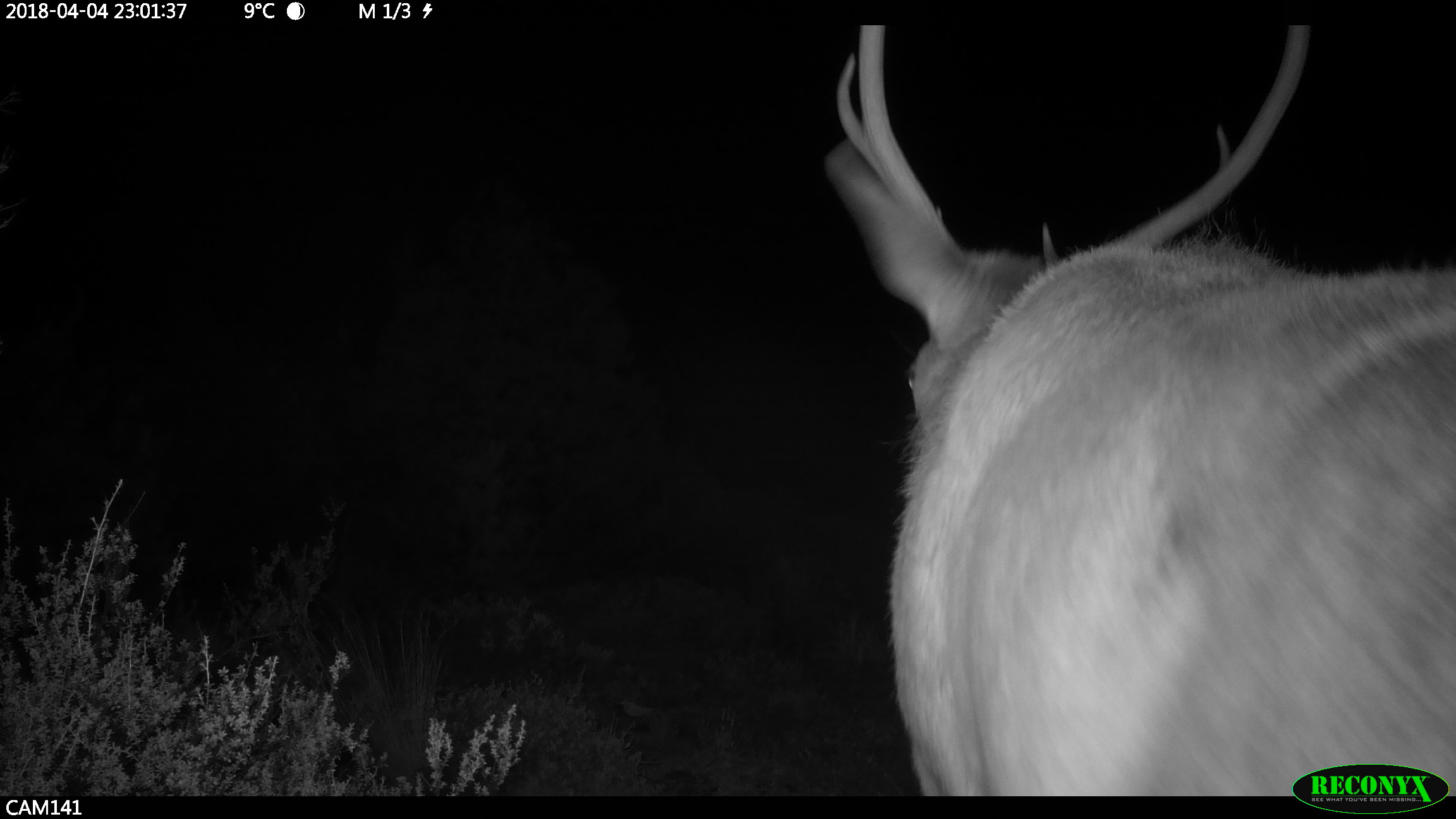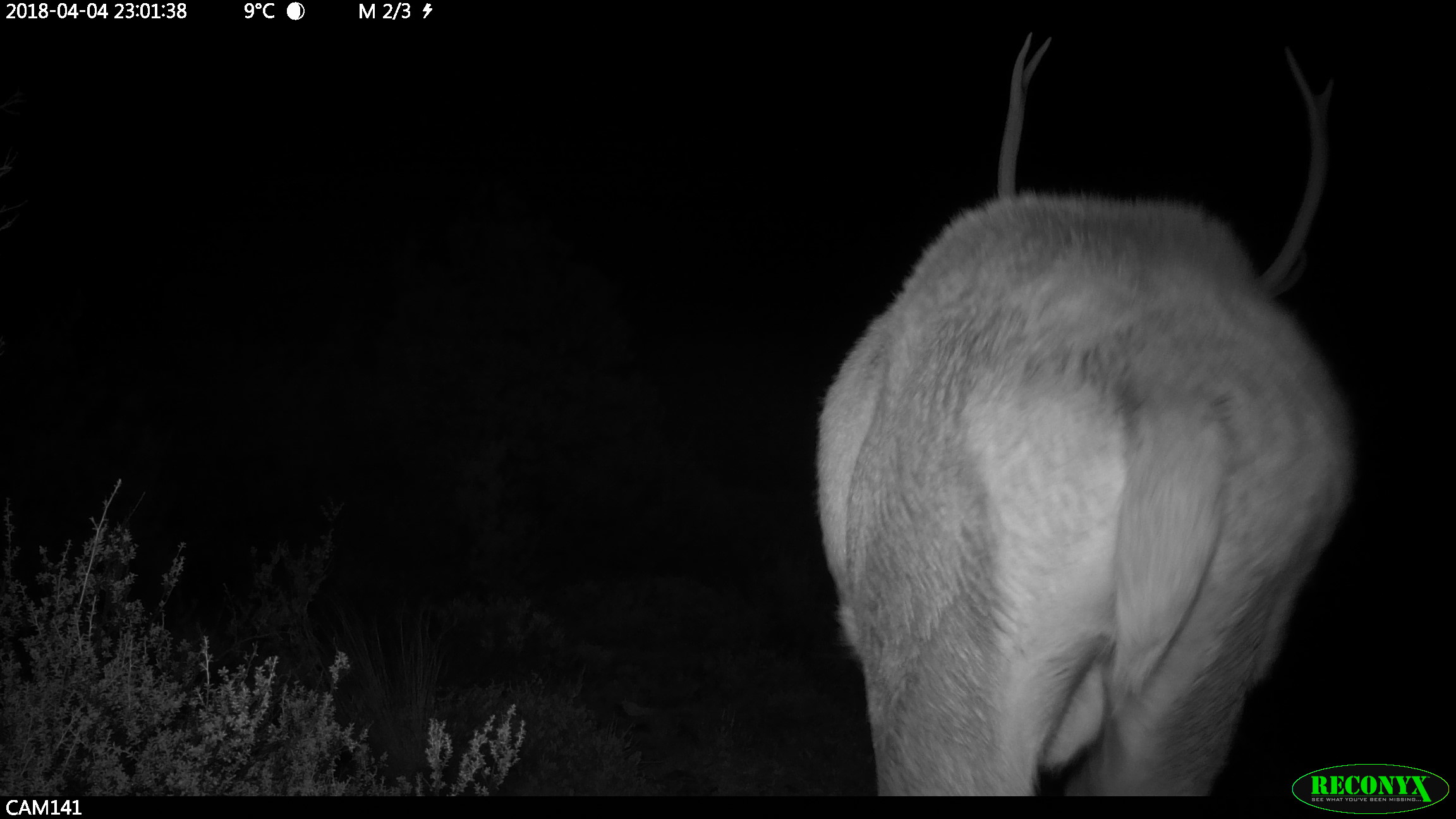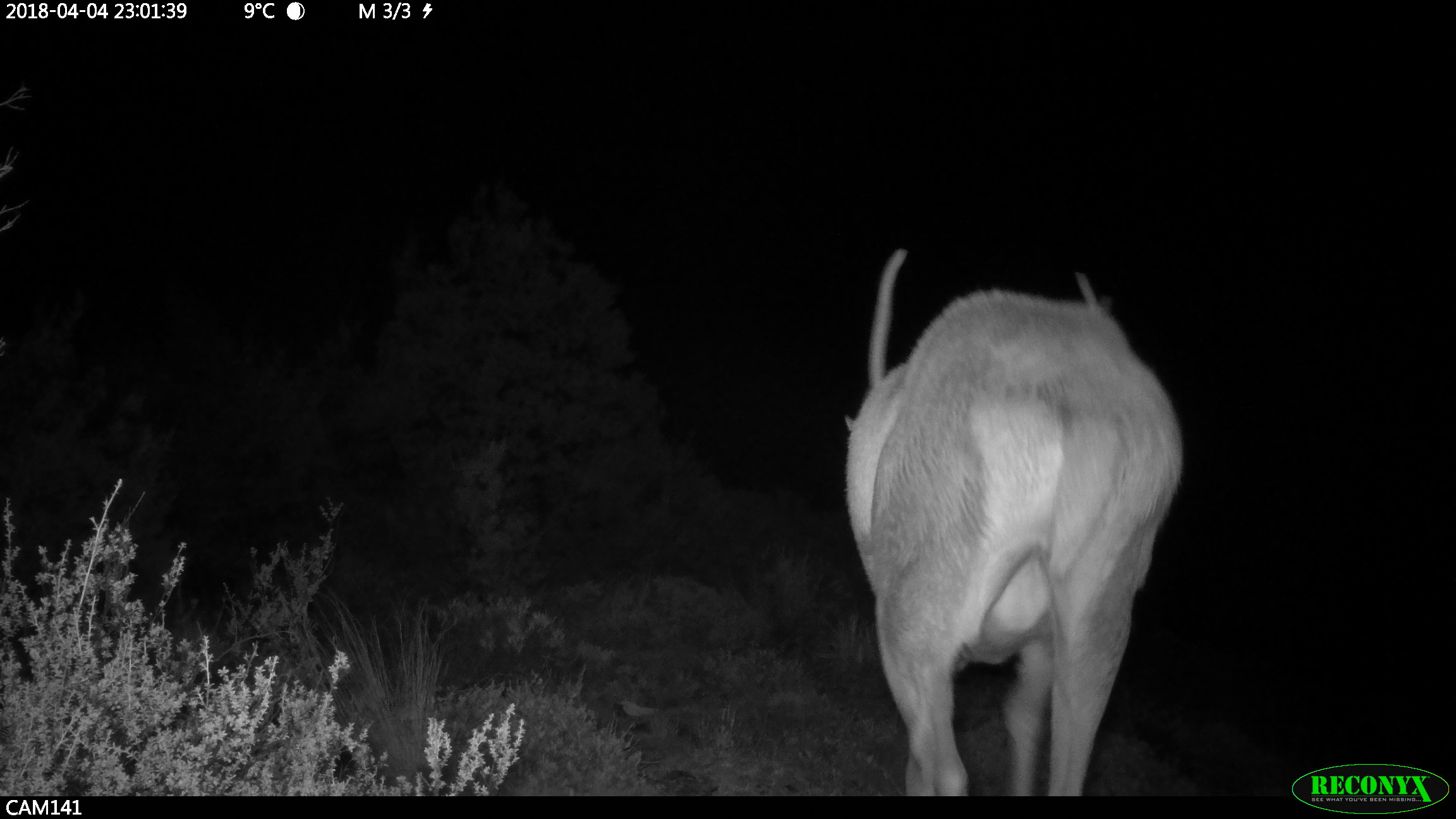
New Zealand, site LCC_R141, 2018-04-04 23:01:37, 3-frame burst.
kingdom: Animalia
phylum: Chordata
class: Mammalia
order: Artiodactyla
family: Cervidae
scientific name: Cervidae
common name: deer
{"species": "deer (Cervidae)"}